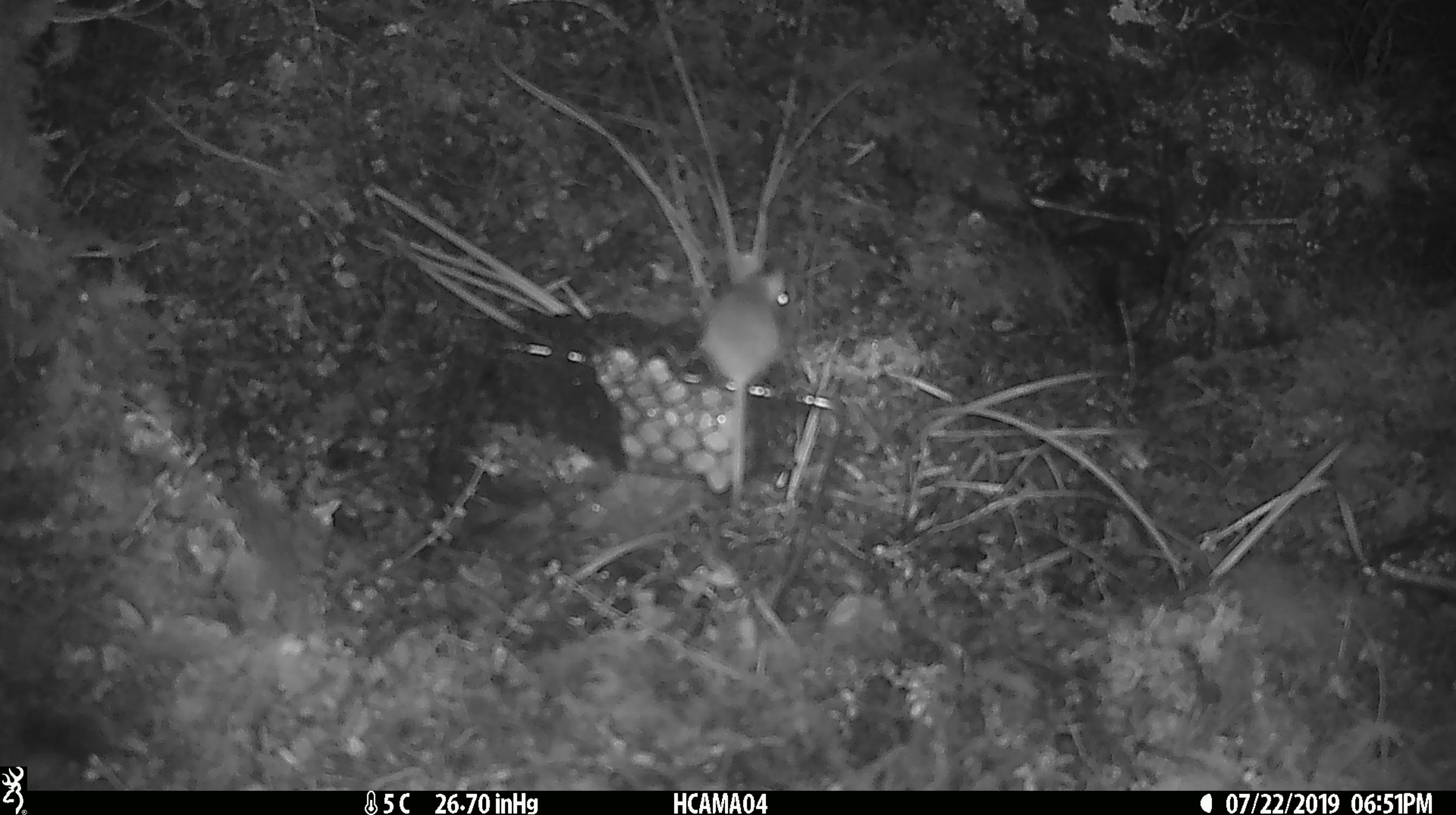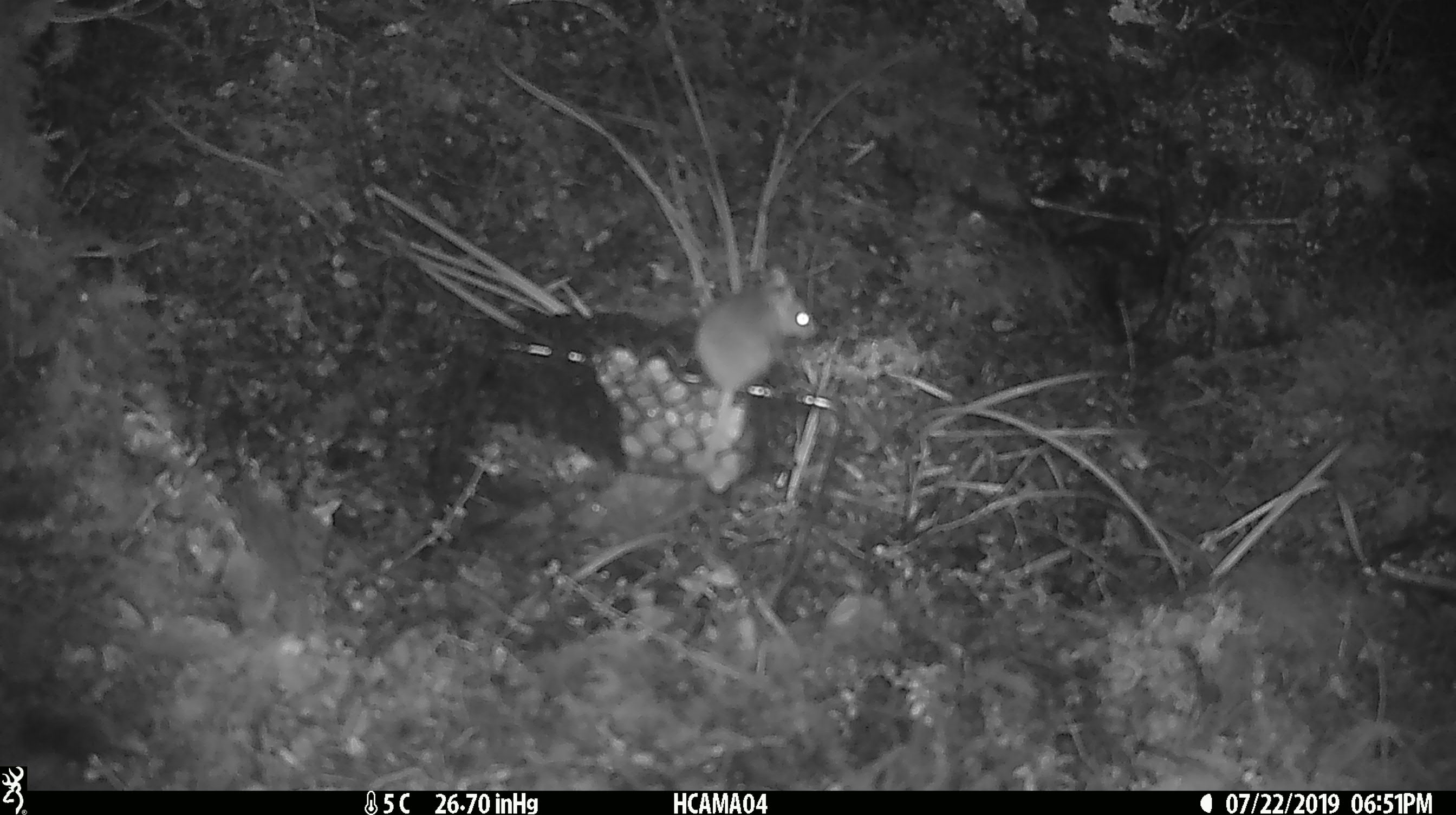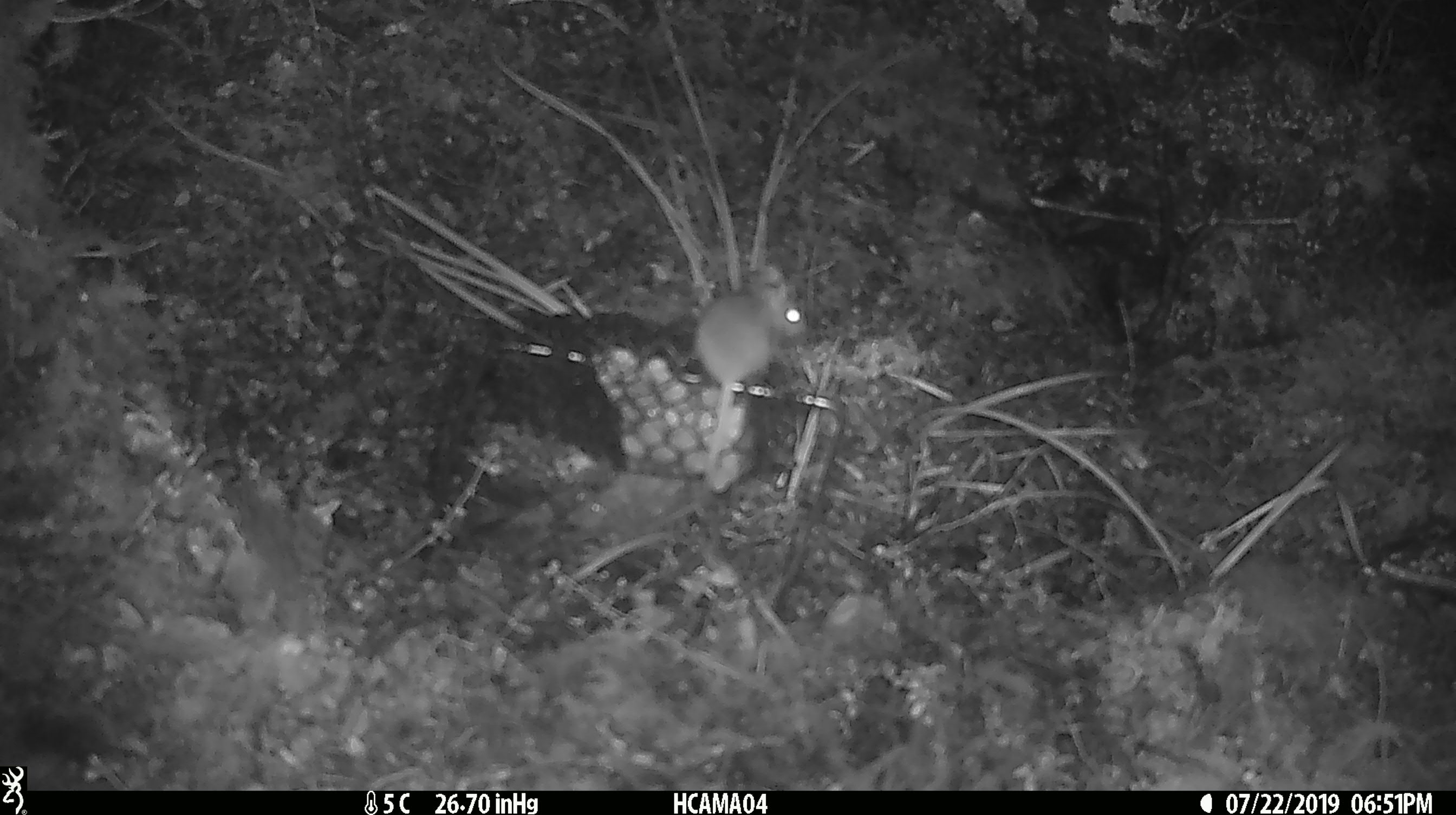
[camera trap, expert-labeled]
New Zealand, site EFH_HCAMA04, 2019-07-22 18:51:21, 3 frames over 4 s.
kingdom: Animalia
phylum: Chordata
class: Mammalia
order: Rodentia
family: Muridae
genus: Mus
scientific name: Mus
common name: mouse